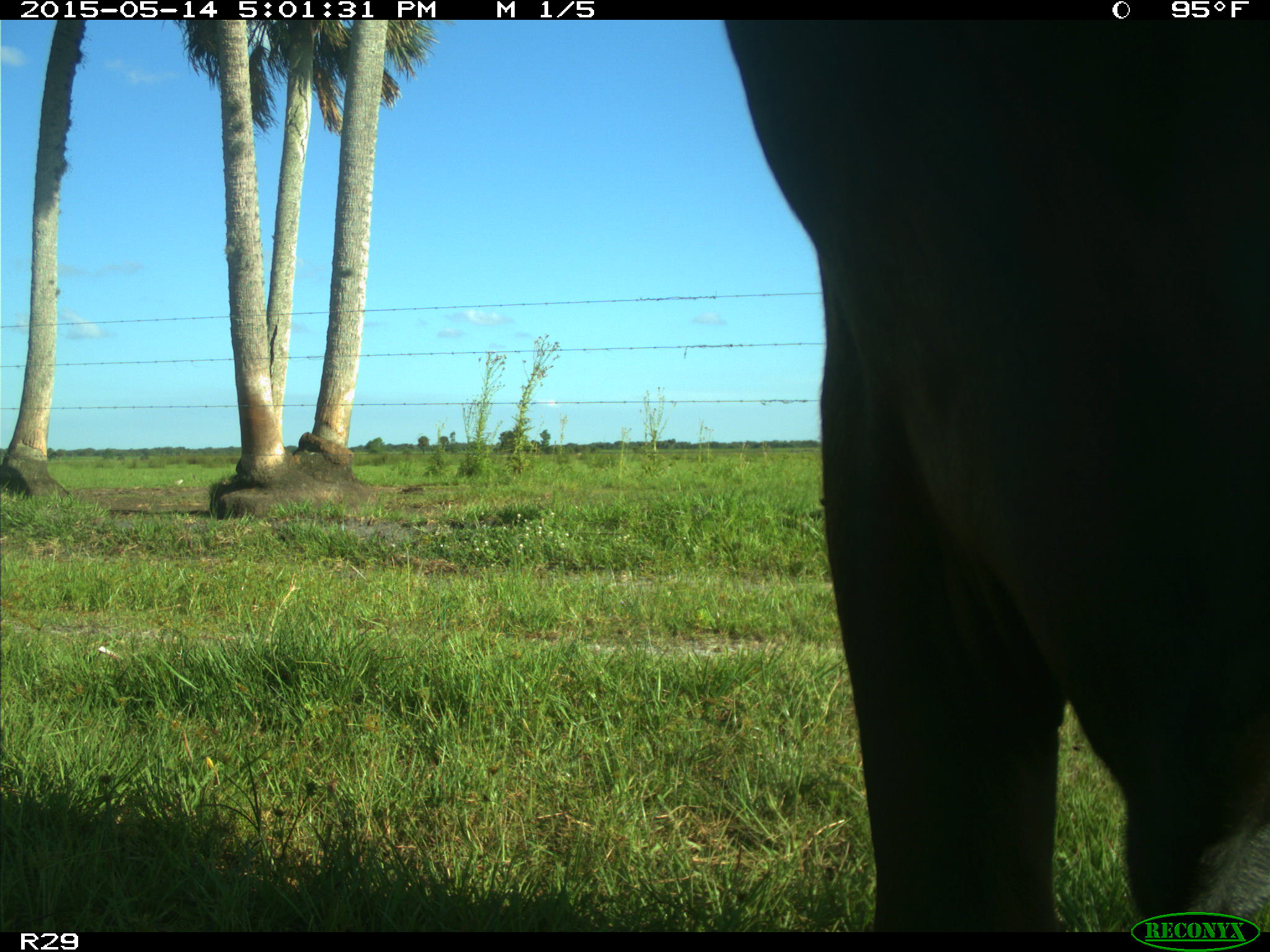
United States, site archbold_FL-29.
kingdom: Animalia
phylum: Chordata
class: Mammalia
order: Artiodactyla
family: Bovidae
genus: Bos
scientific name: Bos taurus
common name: domestic cow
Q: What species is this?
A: Bos taurus (domestic cow).